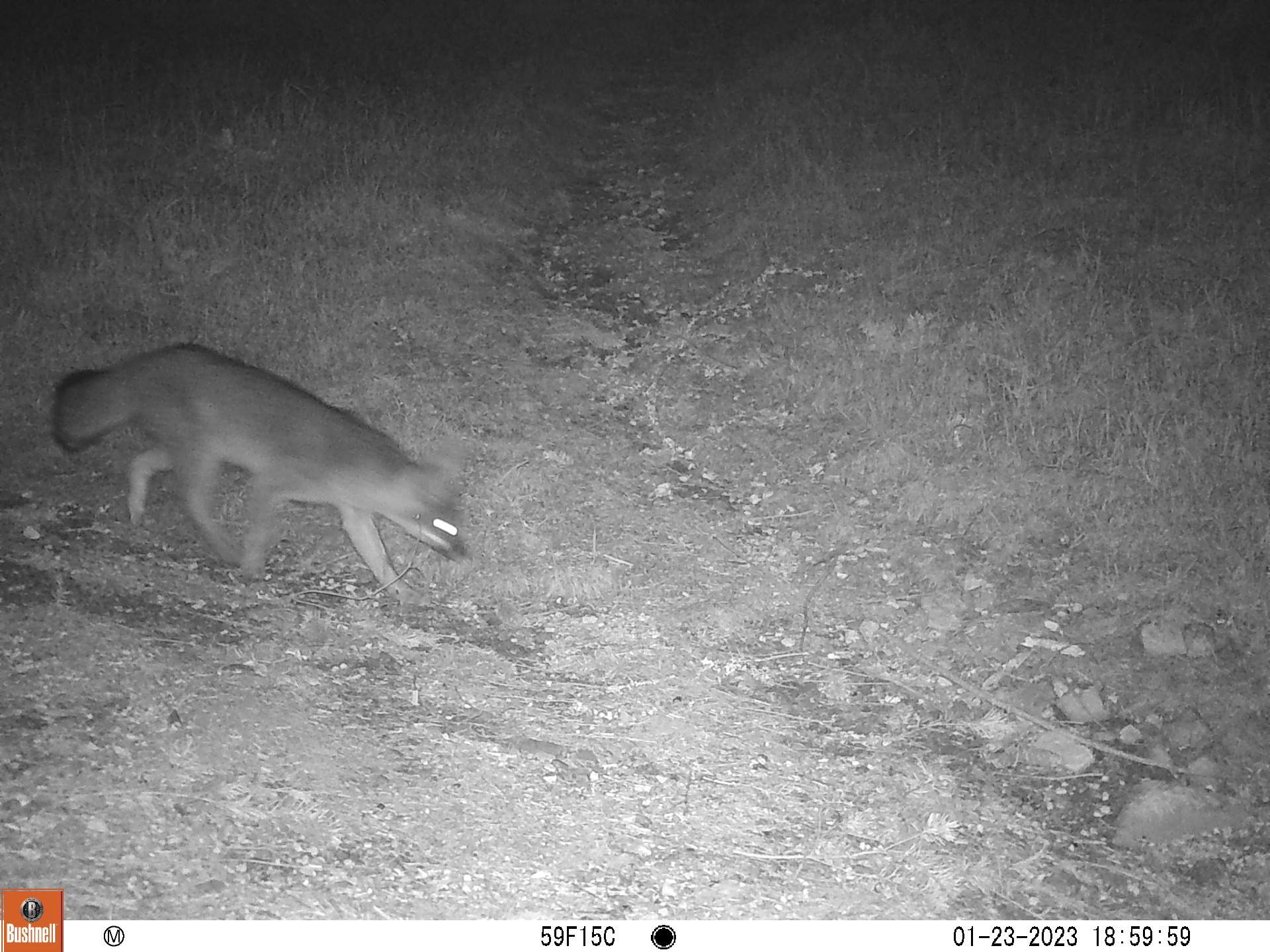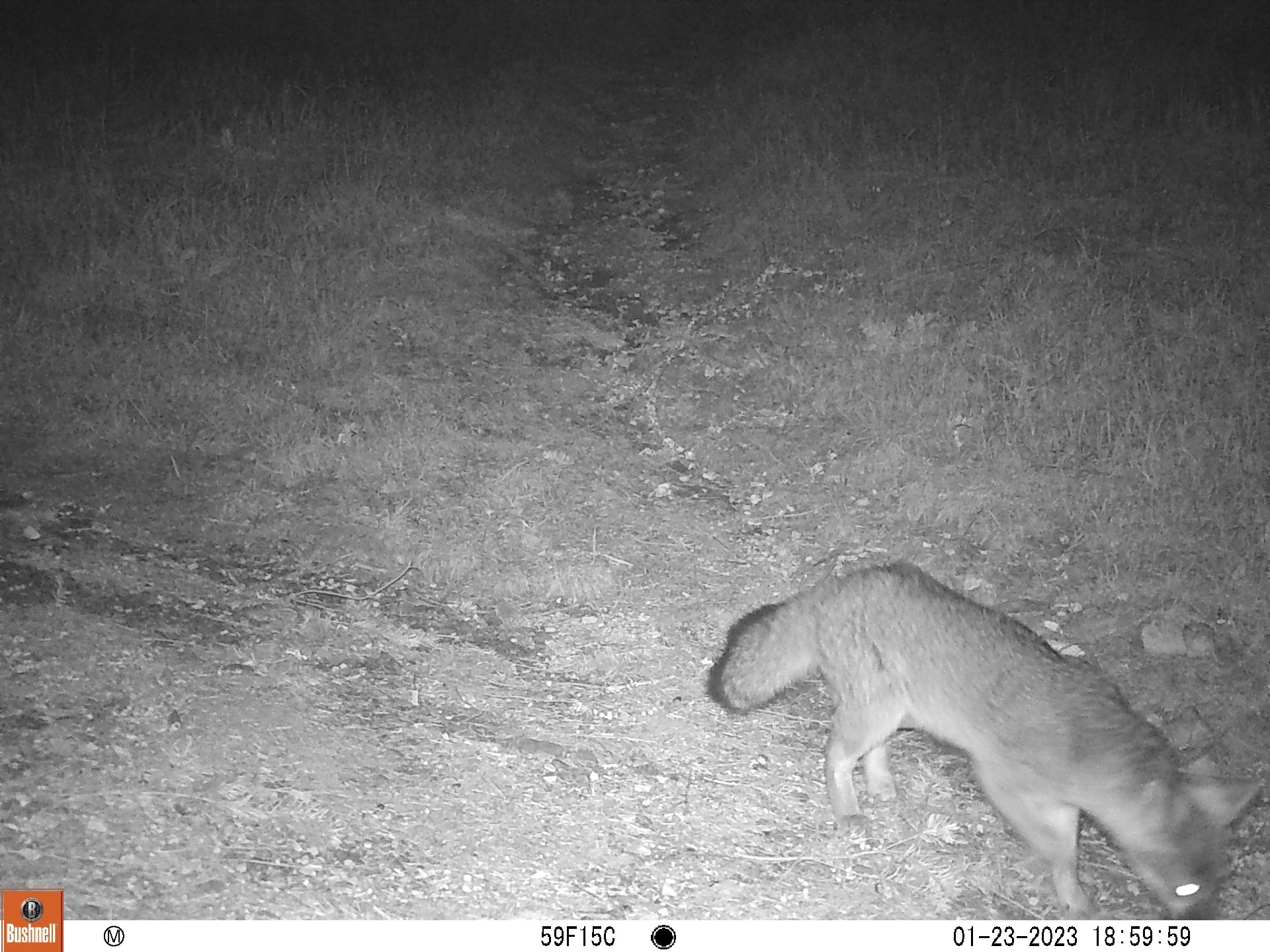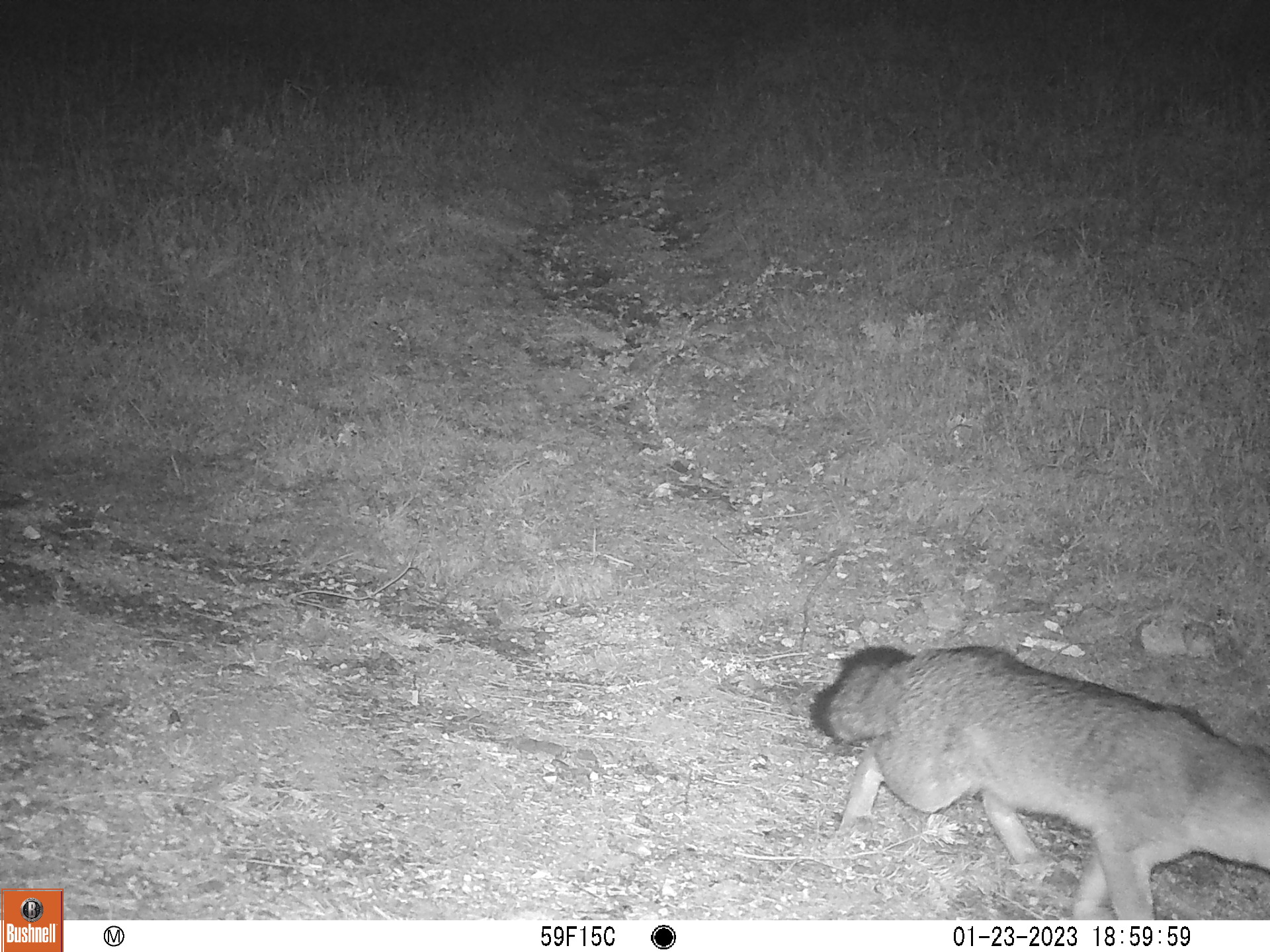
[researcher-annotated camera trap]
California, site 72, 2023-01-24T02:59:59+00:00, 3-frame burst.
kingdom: Animalia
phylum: Chordata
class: Mammalia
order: Carnivora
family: Canidae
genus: Urocyon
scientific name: Urocyon cinereoargenteus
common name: gray fox